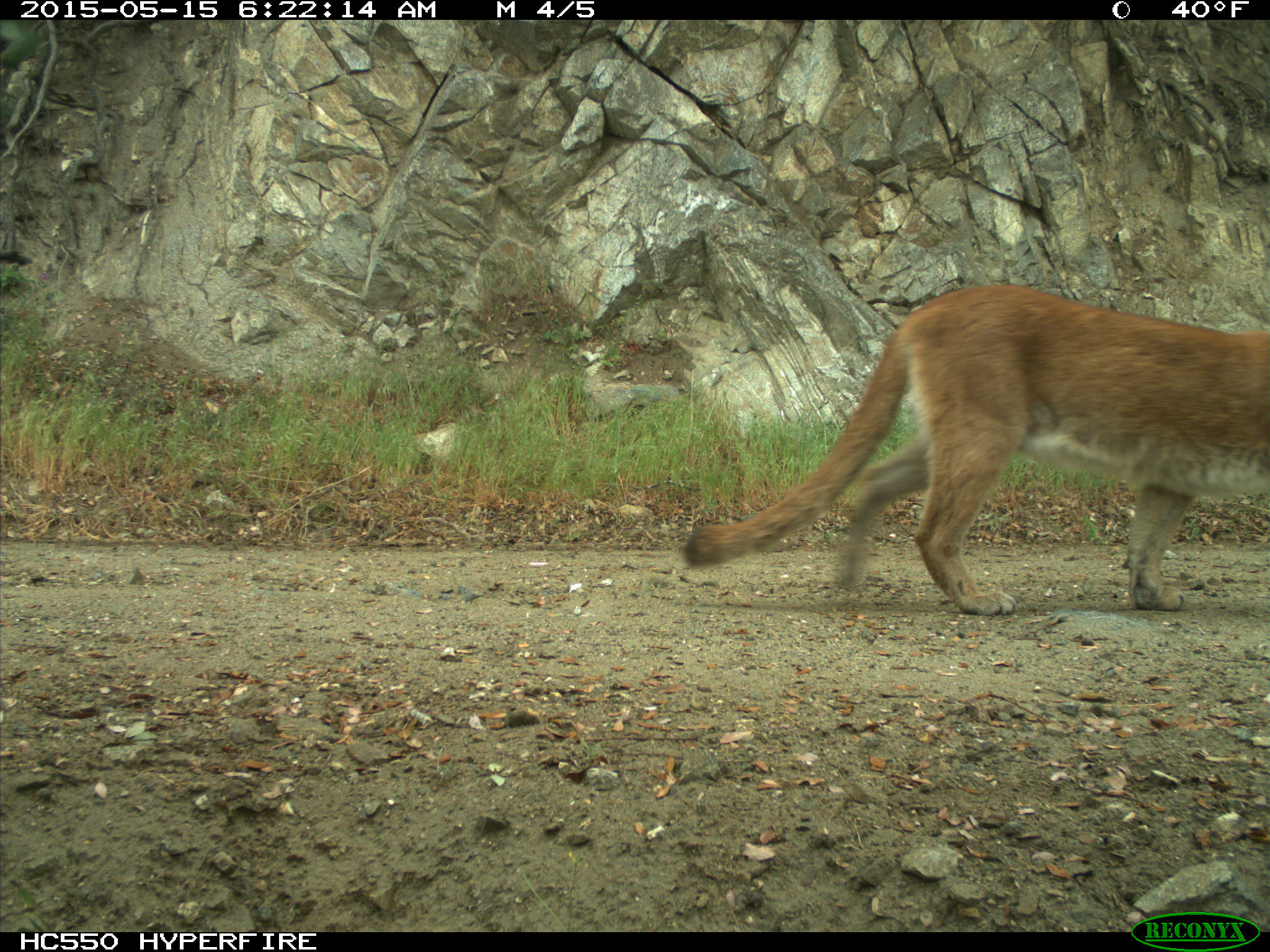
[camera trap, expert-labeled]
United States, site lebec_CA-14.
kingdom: Animalia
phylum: Chordata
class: Mammalia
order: Carnivora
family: Felidae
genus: Puma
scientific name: Puma concolor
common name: mountain lion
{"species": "Puma concolor (mountain lion)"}